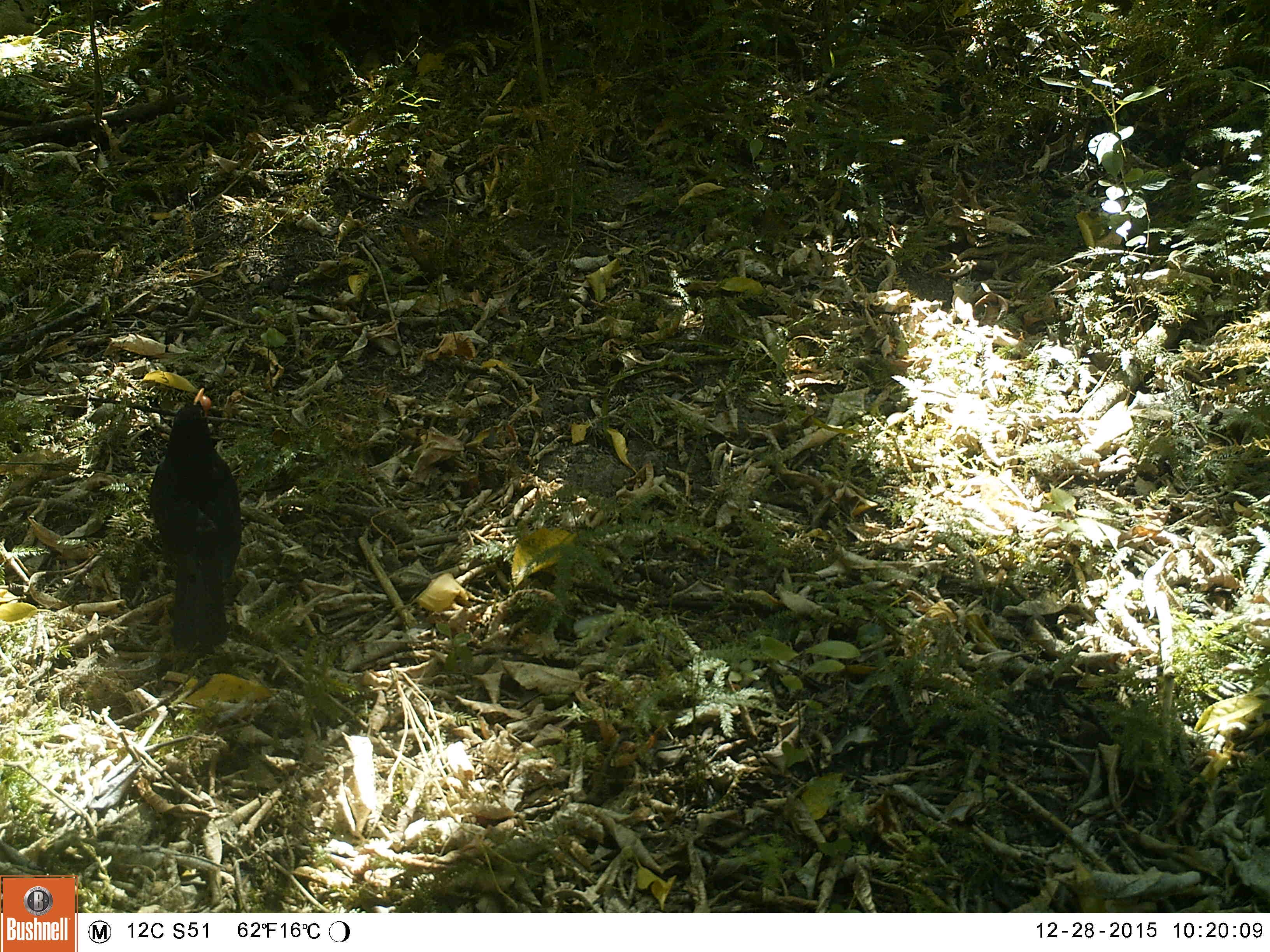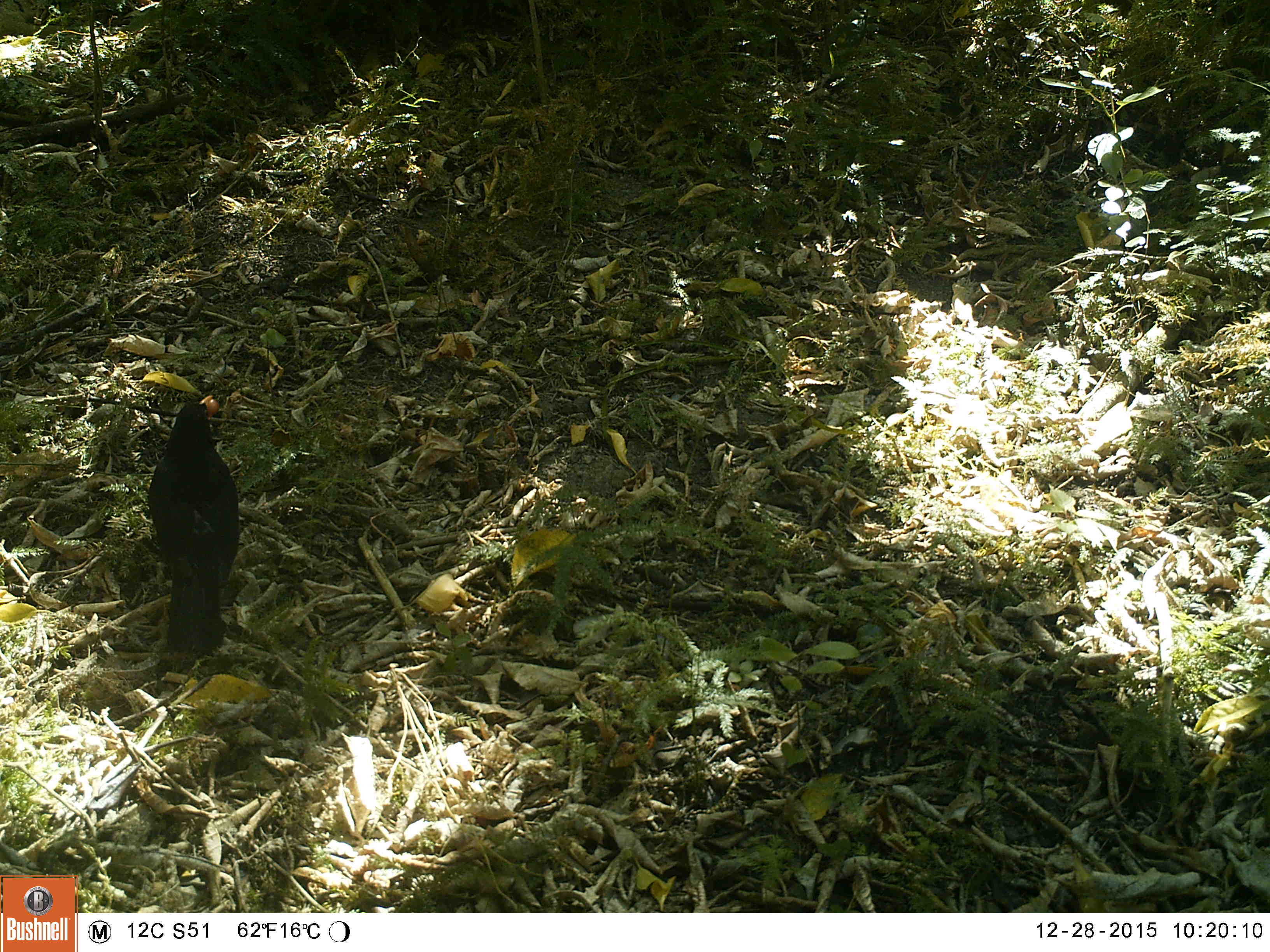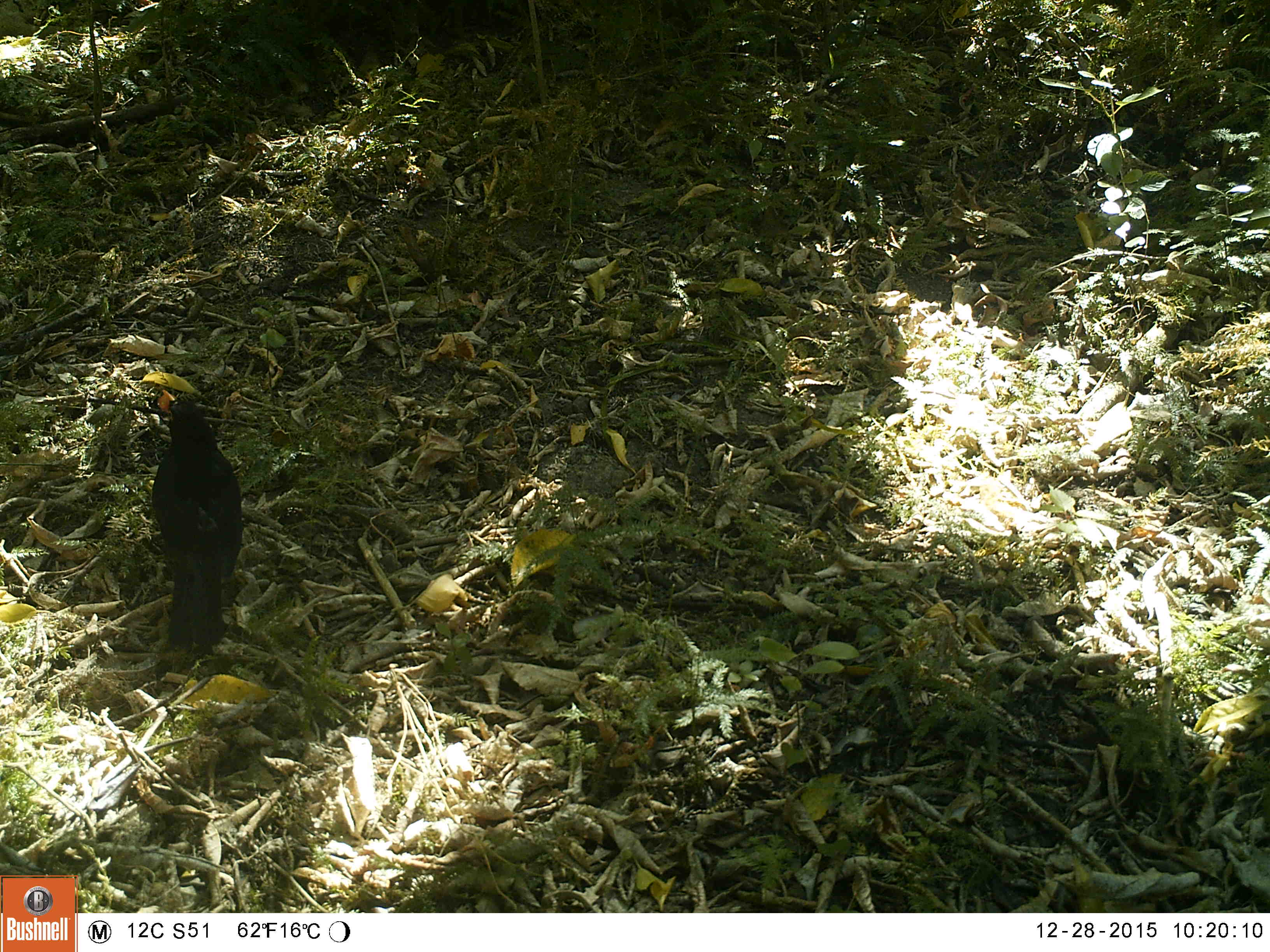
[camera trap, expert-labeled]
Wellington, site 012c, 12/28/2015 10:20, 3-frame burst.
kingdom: Animalia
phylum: Chordata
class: Aves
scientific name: Aves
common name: bird